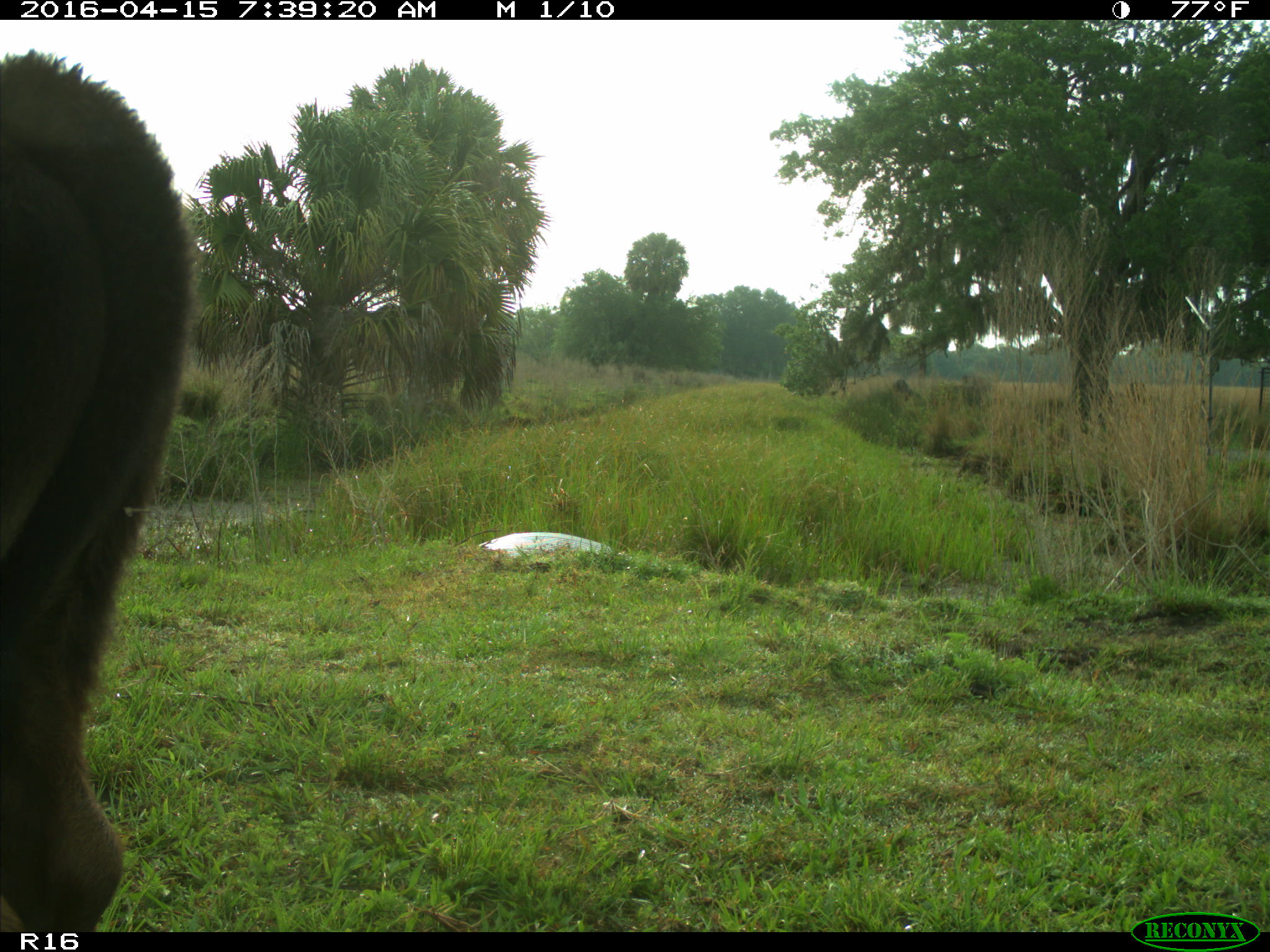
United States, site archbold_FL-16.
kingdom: Animalia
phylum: Chordata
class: Mammalia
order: Artiodactyla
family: Bovidae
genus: Bos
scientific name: Bos taurus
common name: domestic cow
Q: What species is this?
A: Bos taurus (domestic cow).